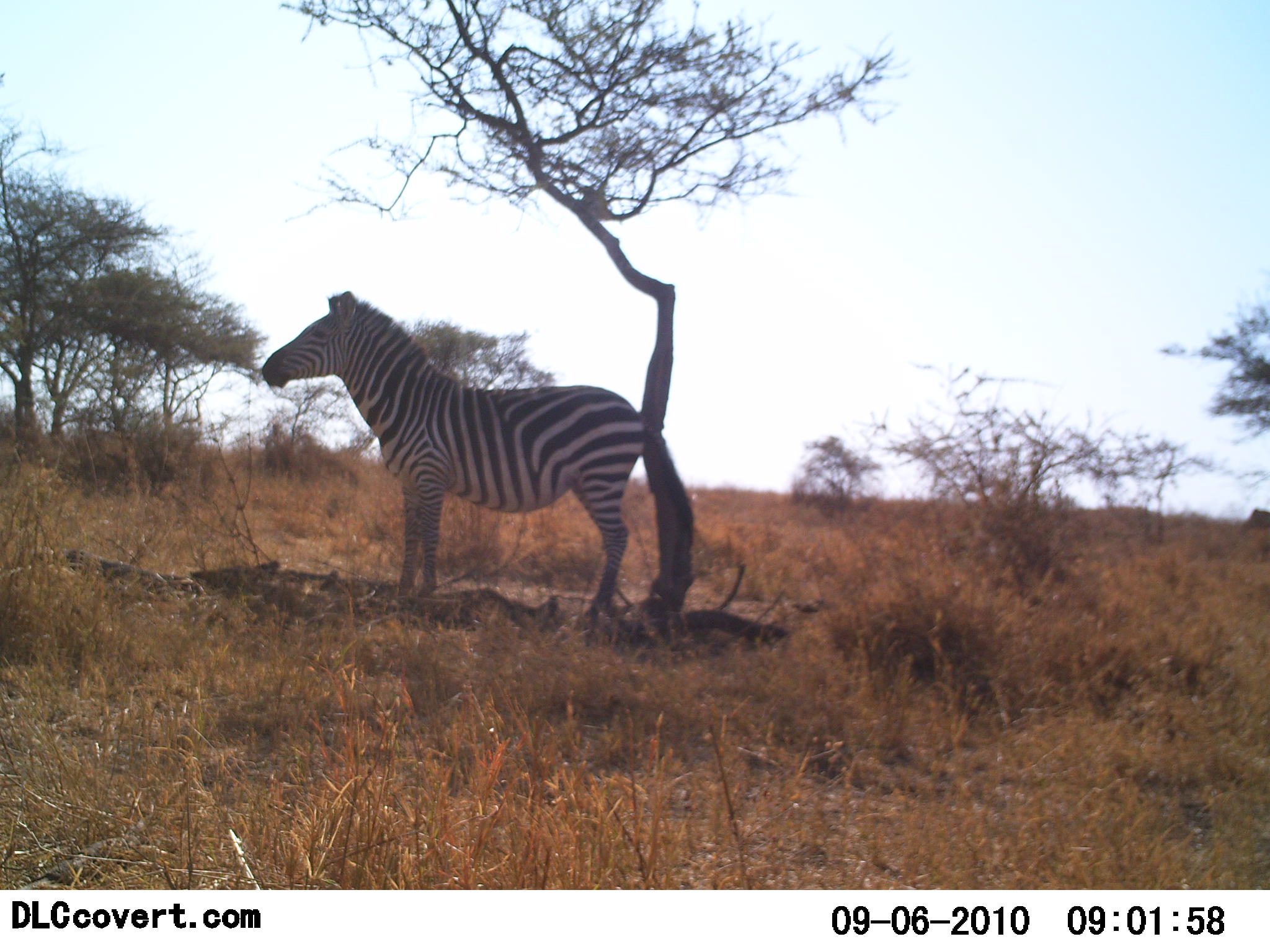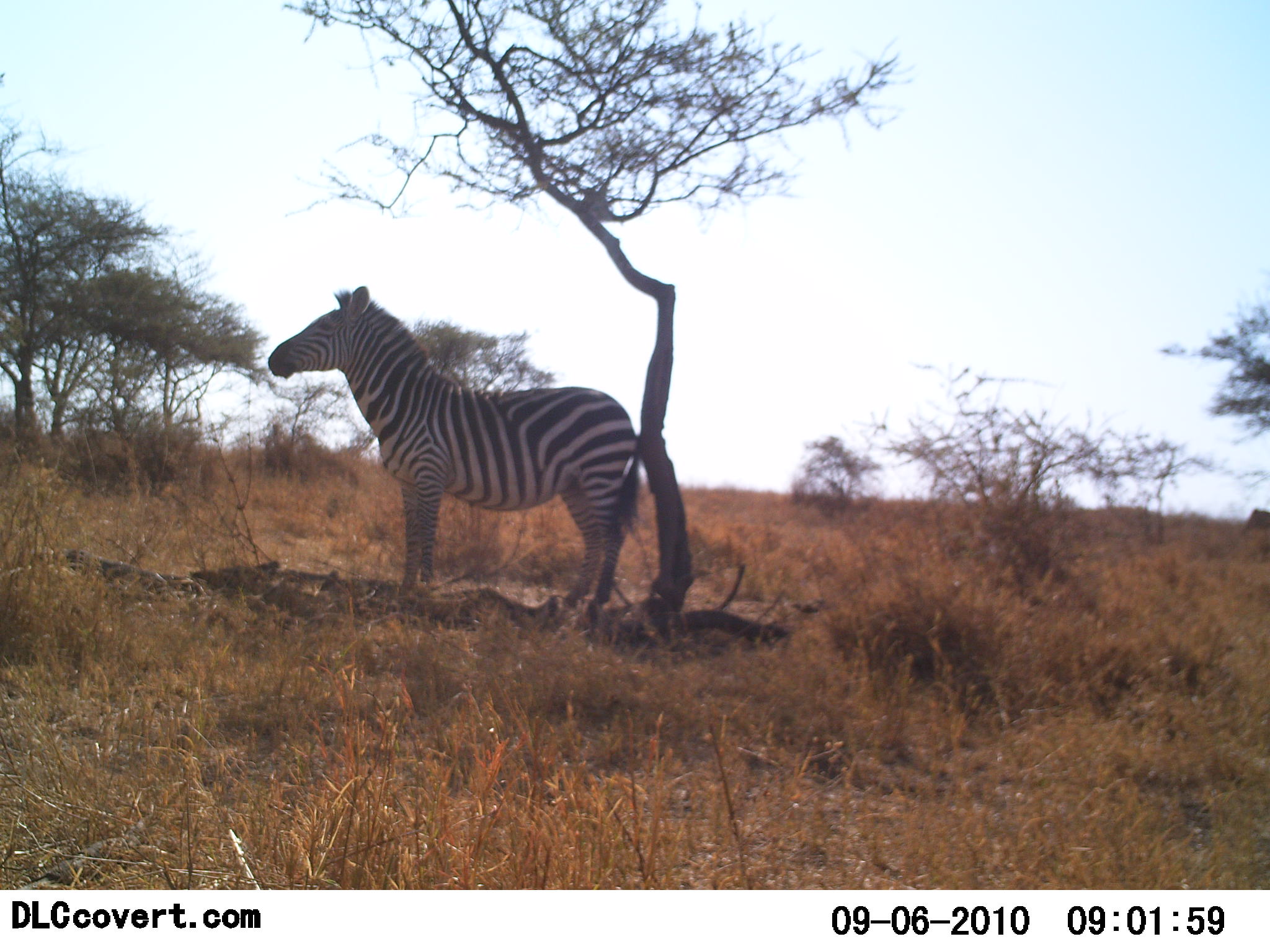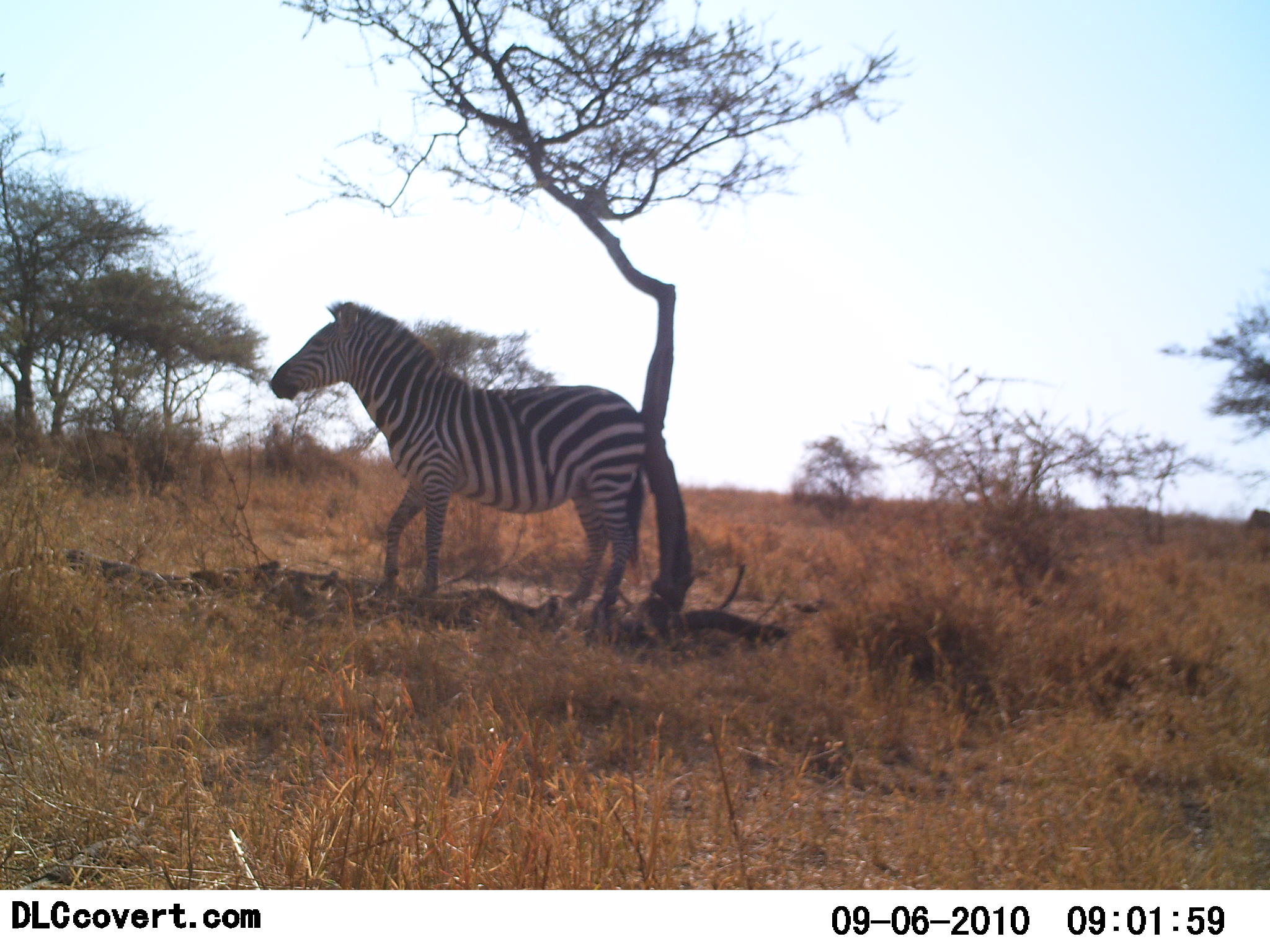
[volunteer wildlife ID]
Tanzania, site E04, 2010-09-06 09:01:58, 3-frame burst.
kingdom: Animalia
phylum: Chordata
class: Mammalia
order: Perissodactyla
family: Equidae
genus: Equus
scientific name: Equus quagga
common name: plains zebra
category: zebra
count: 1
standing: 67%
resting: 8%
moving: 17%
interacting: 50%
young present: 0%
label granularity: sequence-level